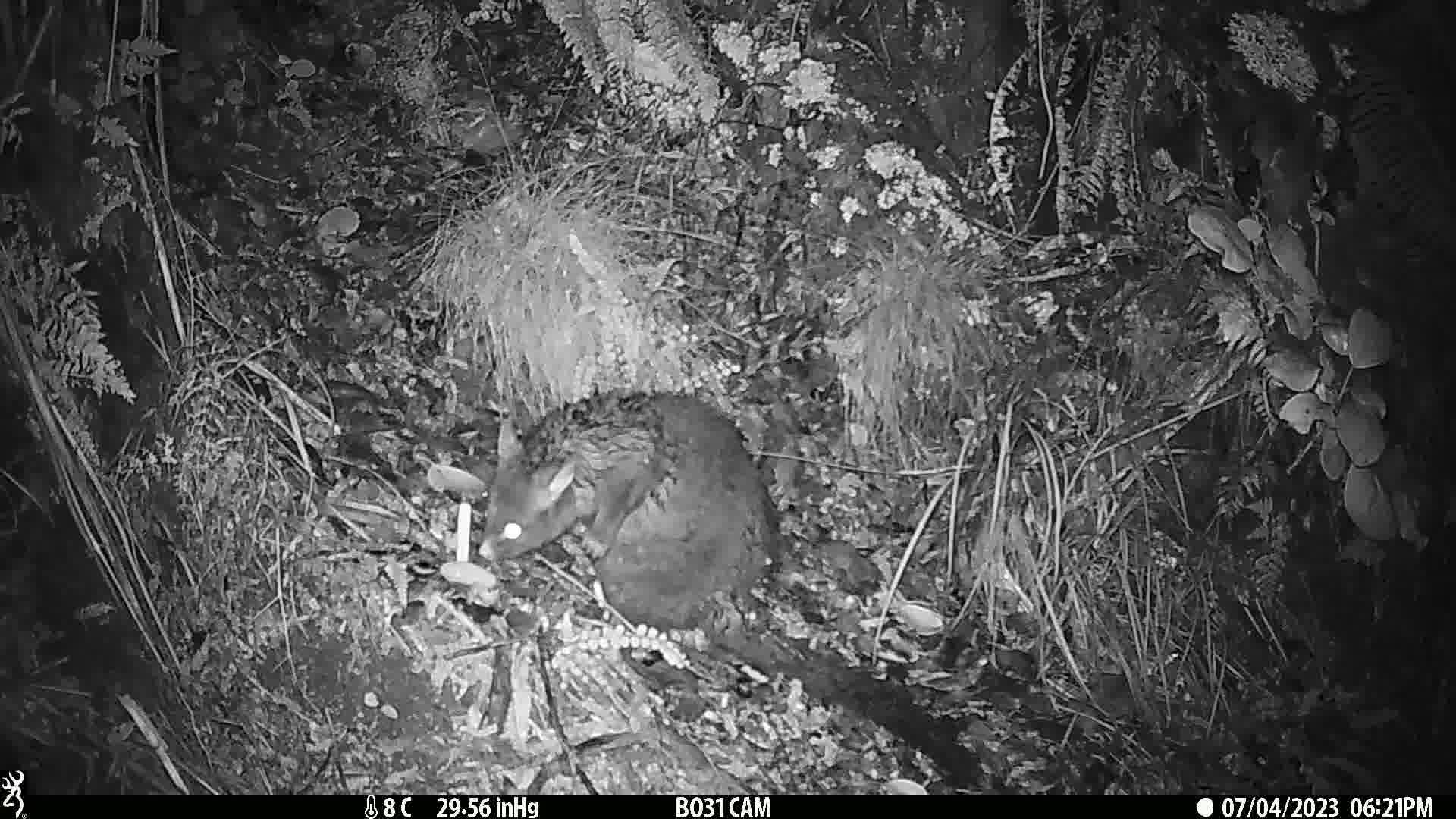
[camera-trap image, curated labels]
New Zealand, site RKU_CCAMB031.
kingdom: Animalia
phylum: Chordata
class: Mammalia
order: Diprotodontia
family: Phalangeridae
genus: Trichosurus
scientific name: Trichosurus vulpecula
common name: common brushtail possum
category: possum